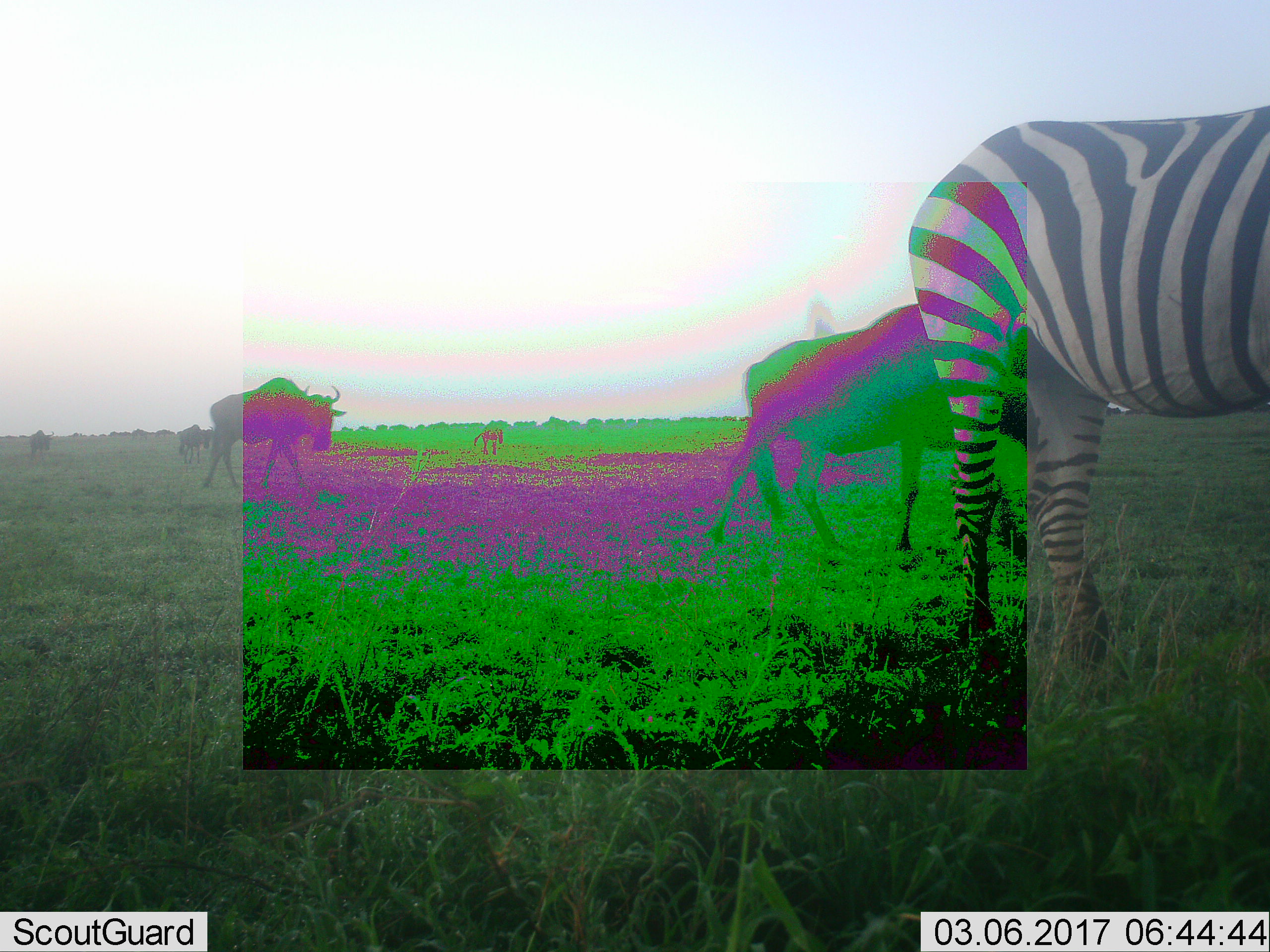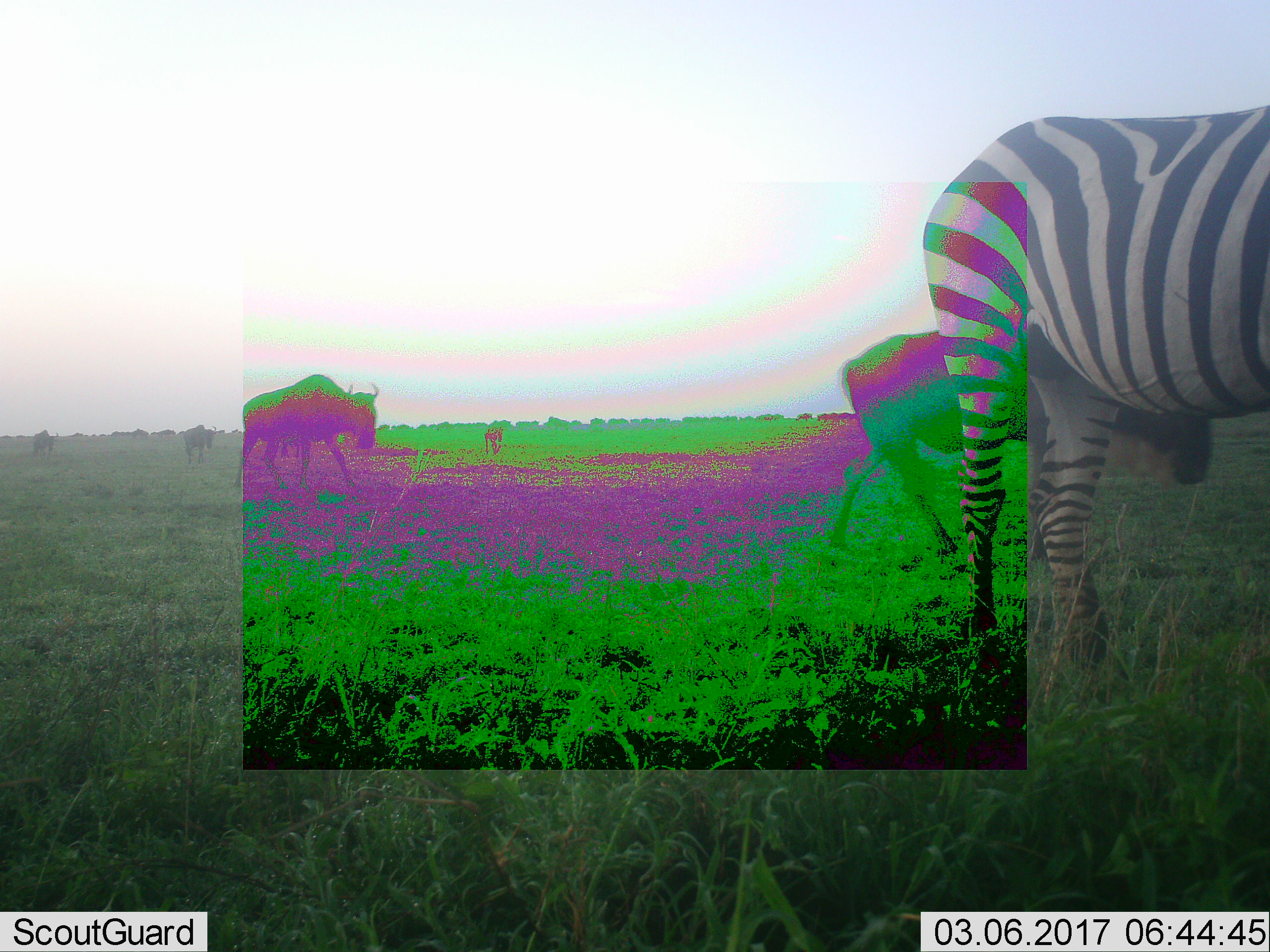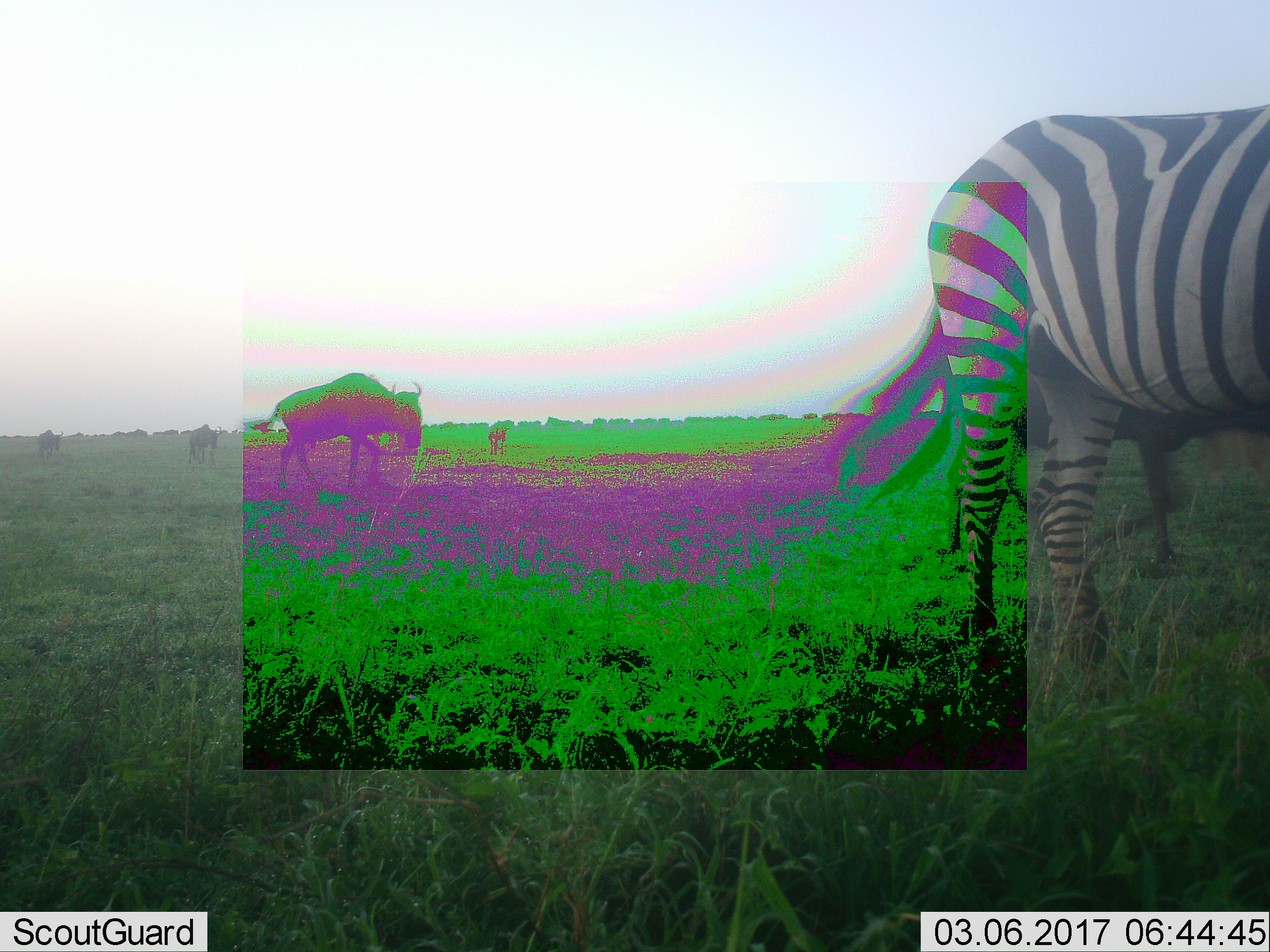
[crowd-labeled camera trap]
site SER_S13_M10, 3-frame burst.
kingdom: Animalia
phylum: Chordata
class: Mammalia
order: Artiodactyla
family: Bovidae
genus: Connochaetes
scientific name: Connochaetes taurinus taurinus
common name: blue wildebeest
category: wildebeestblue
Wildebeestblue (blue wildebeest) (Connochaetes taurinus taurinus), count 5. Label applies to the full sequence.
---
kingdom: Animalia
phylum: Chordata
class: Mammalia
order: Perissodactyla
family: Equidae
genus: Equus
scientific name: Equus quagga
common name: plains zebra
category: zebraplains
Zebraplains (plains zebra) (Equus quagga), count 1. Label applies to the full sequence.